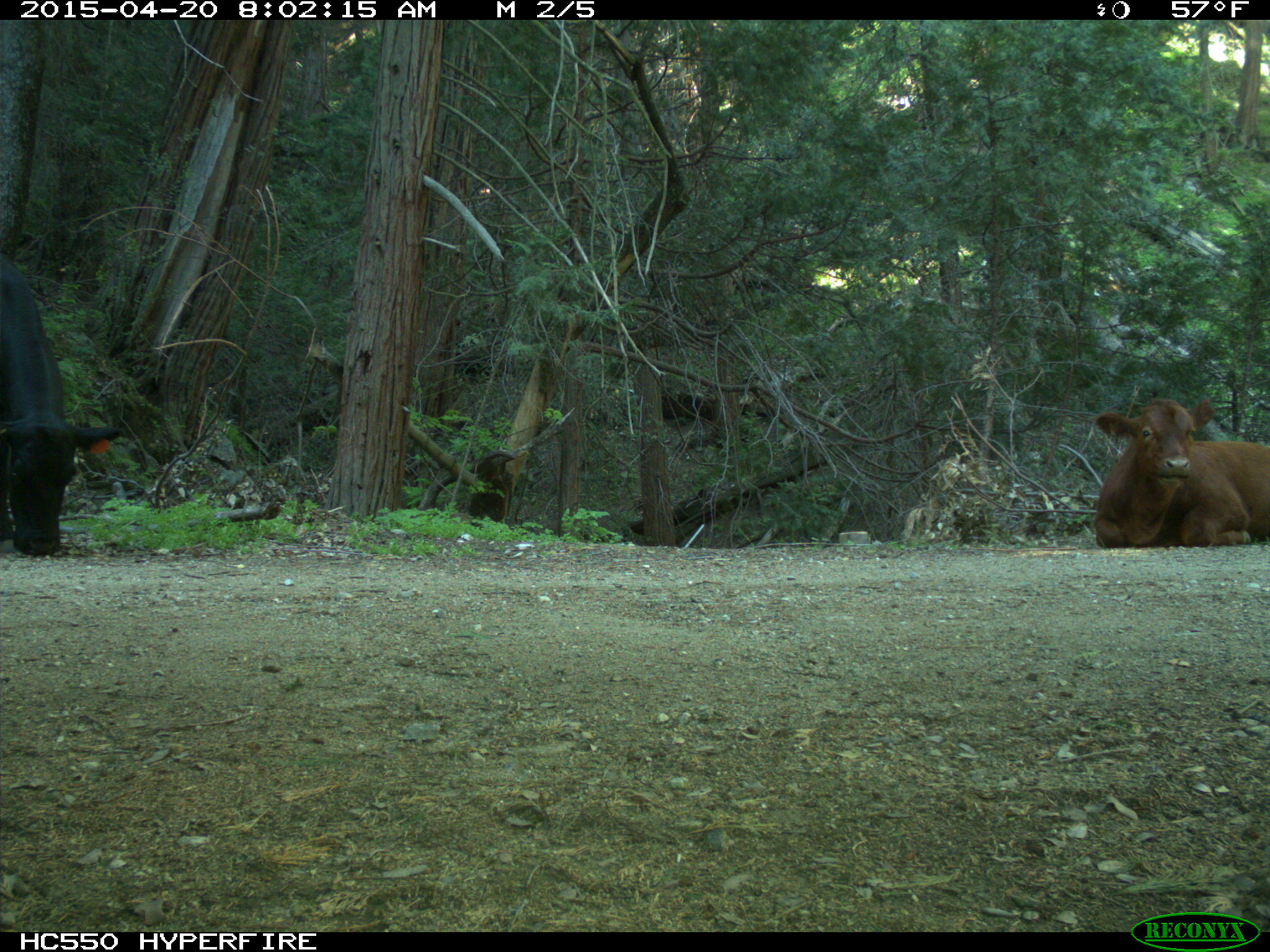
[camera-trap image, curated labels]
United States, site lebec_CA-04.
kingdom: Animalia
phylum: Chordata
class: Mammalia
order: Artiodactyla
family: Bovidae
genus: Bos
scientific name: Bos taurus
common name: domestic cow